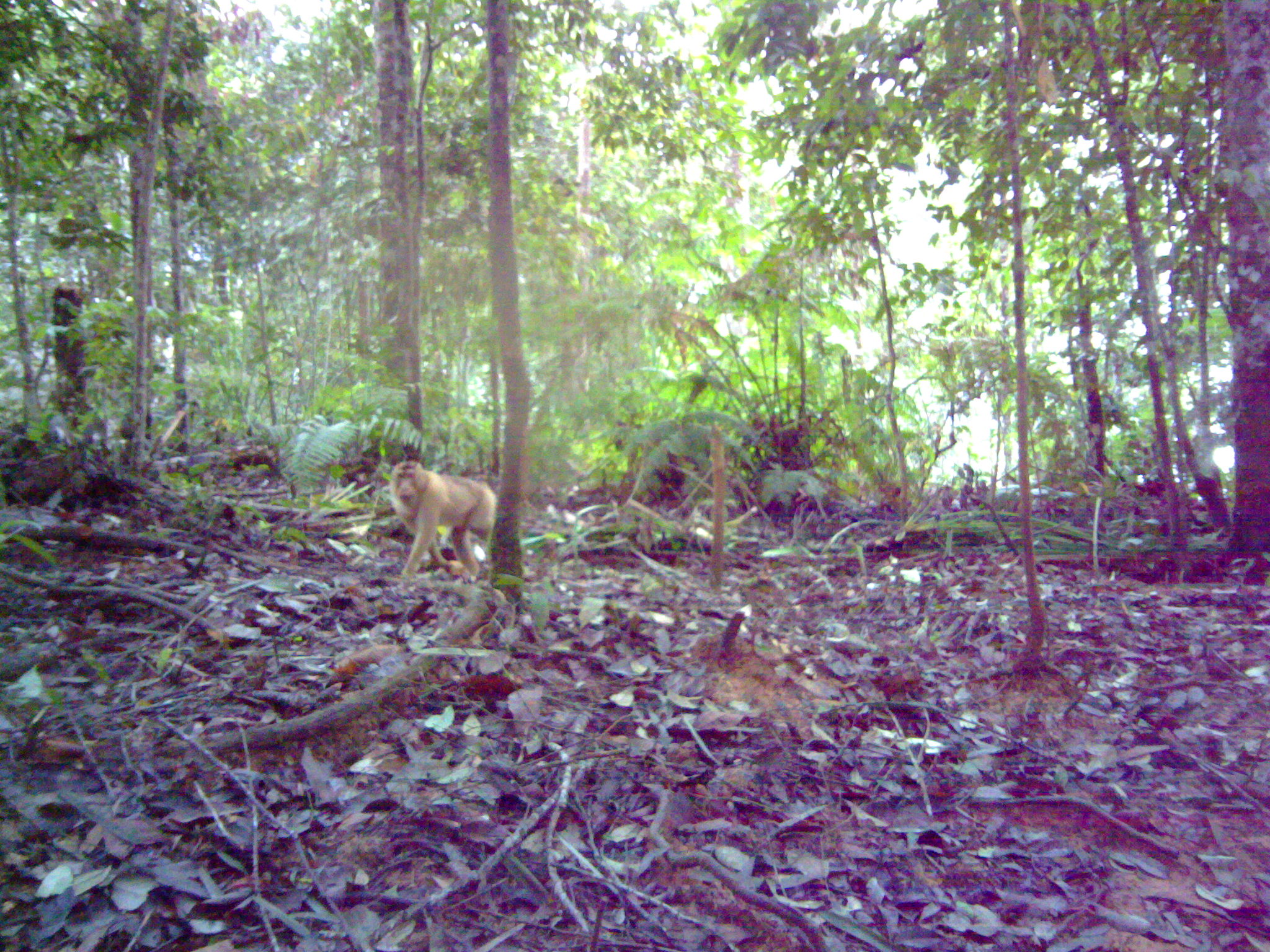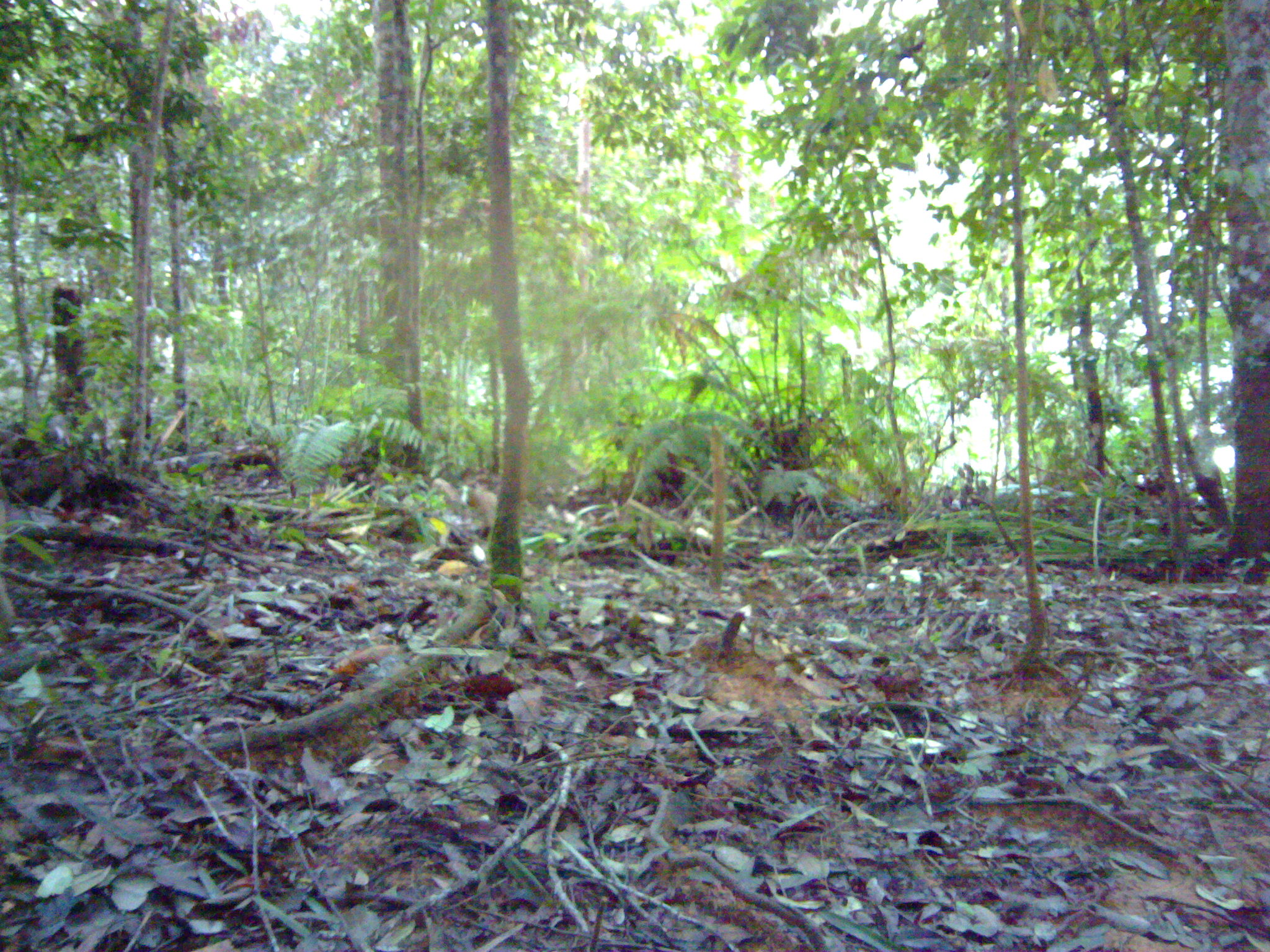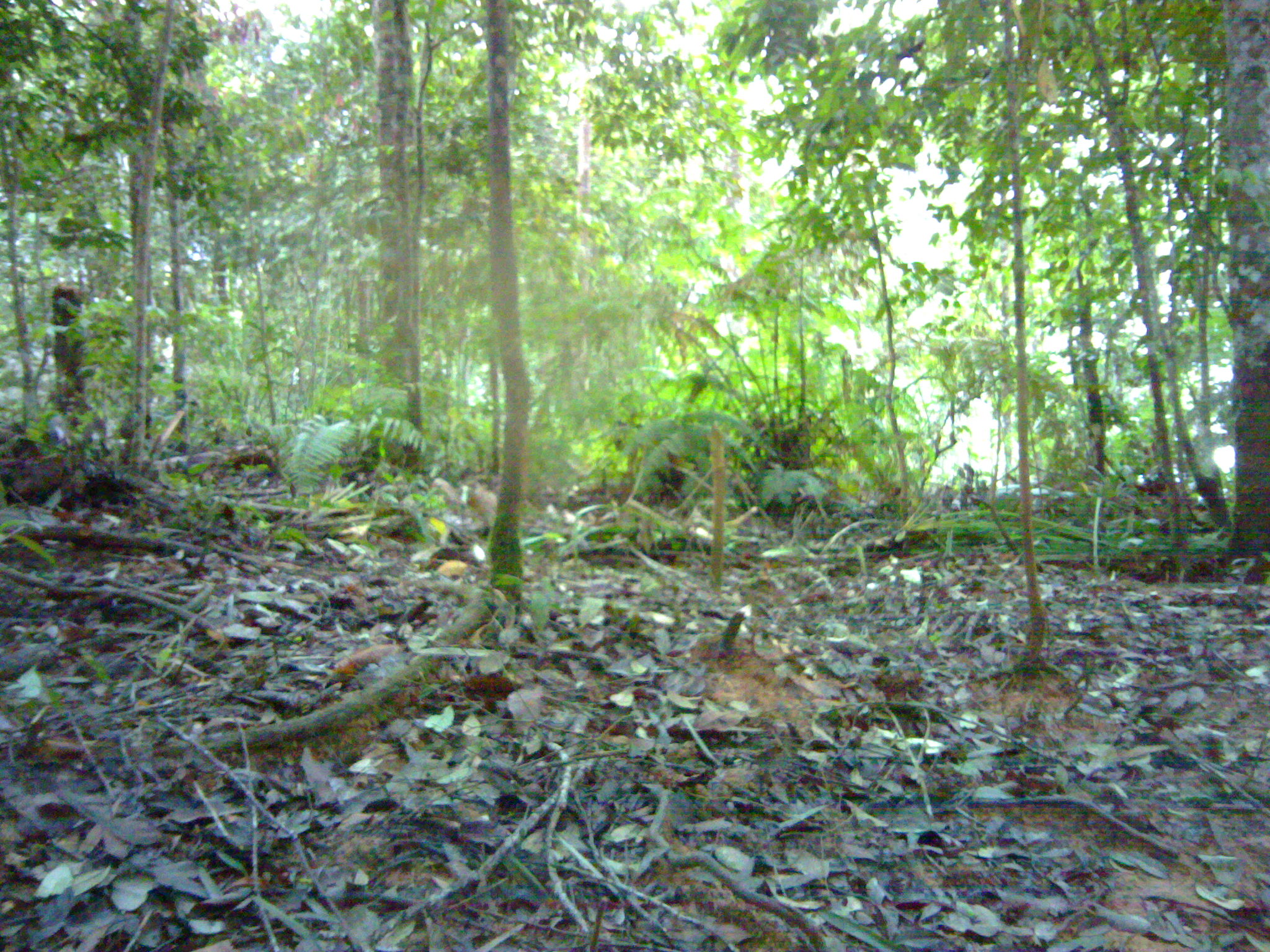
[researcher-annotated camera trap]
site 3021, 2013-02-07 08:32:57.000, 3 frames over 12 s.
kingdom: Animalia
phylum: Chordata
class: Mammalia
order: Primates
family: Cercopithecidae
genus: Macaca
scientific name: Macaca nemestrina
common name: southern pig-tailed macaque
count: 1